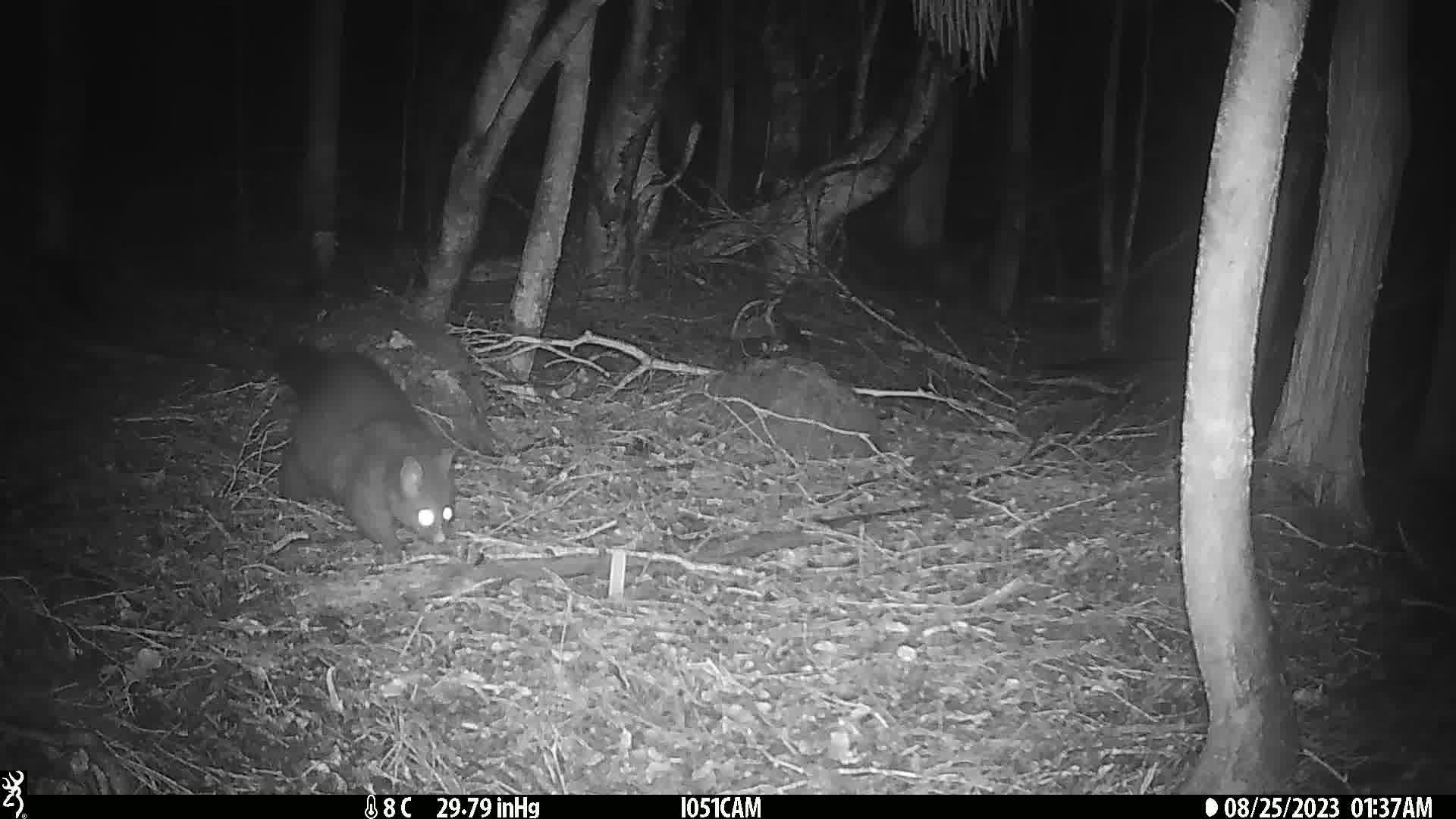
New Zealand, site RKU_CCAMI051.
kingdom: Animalia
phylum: Chordata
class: Mammalia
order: Diprotodontia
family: Phalangeridae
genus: Trichosurus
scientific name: Trichosurus vulpecula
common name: common brushtail possum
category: possum